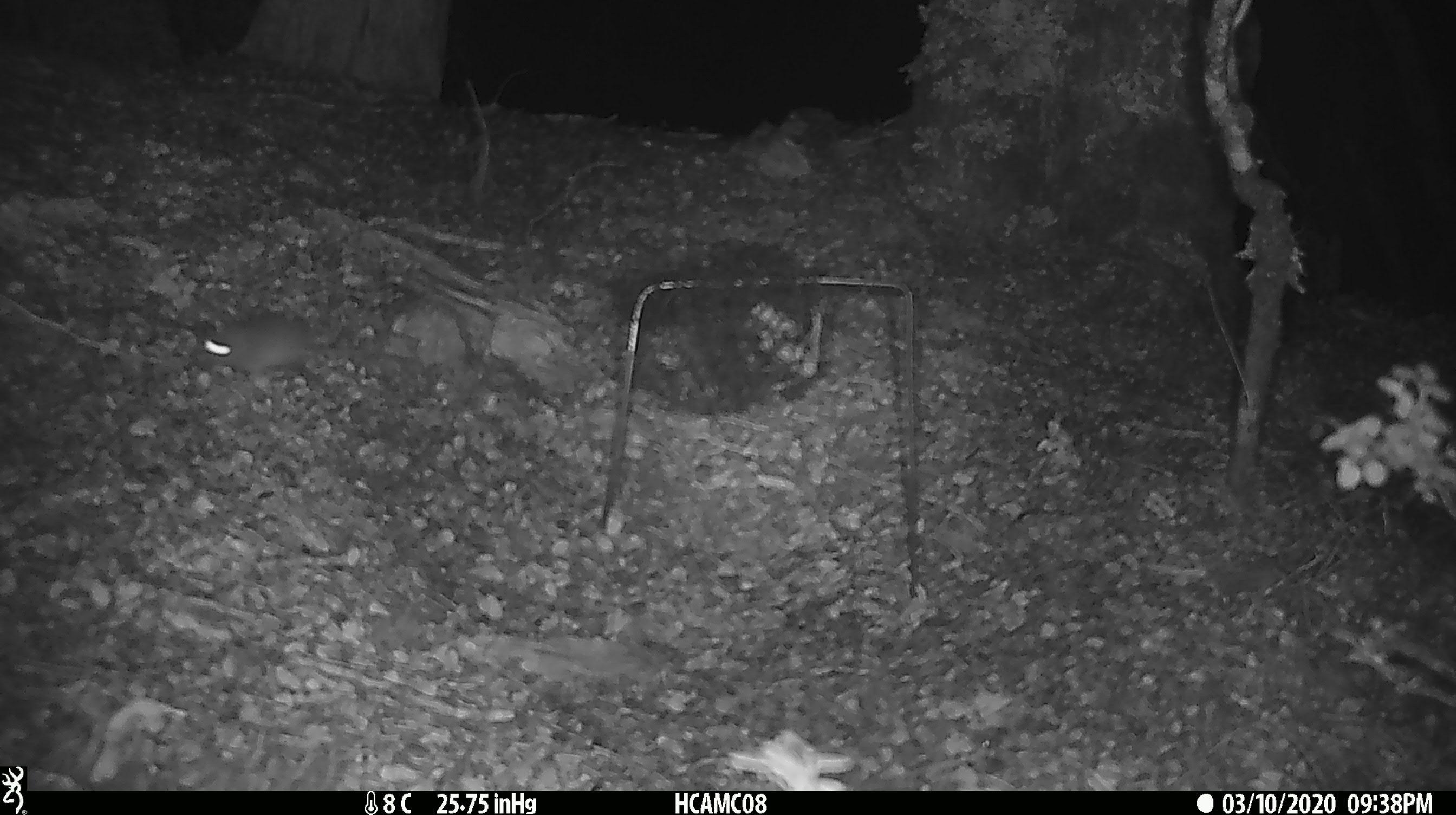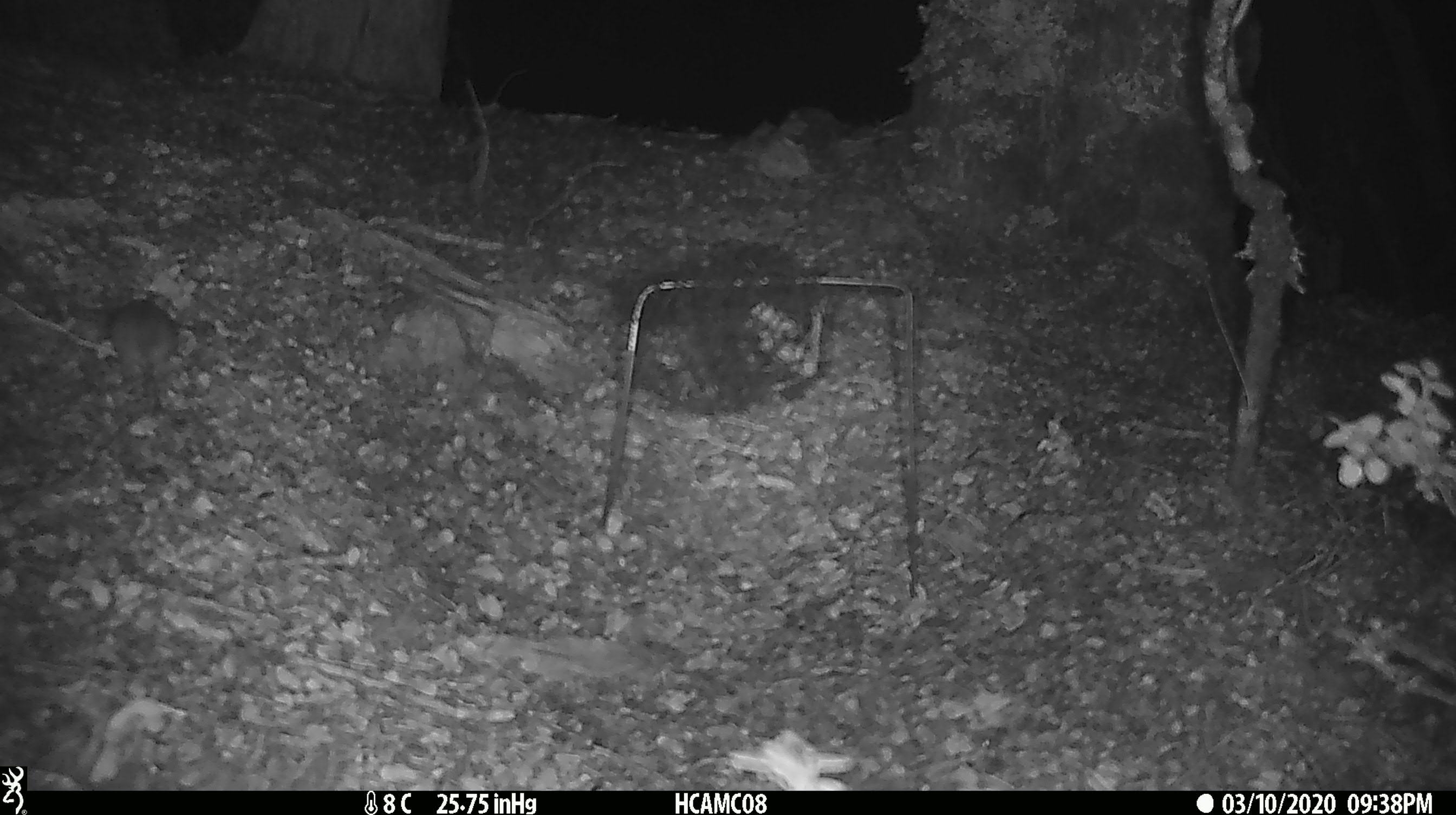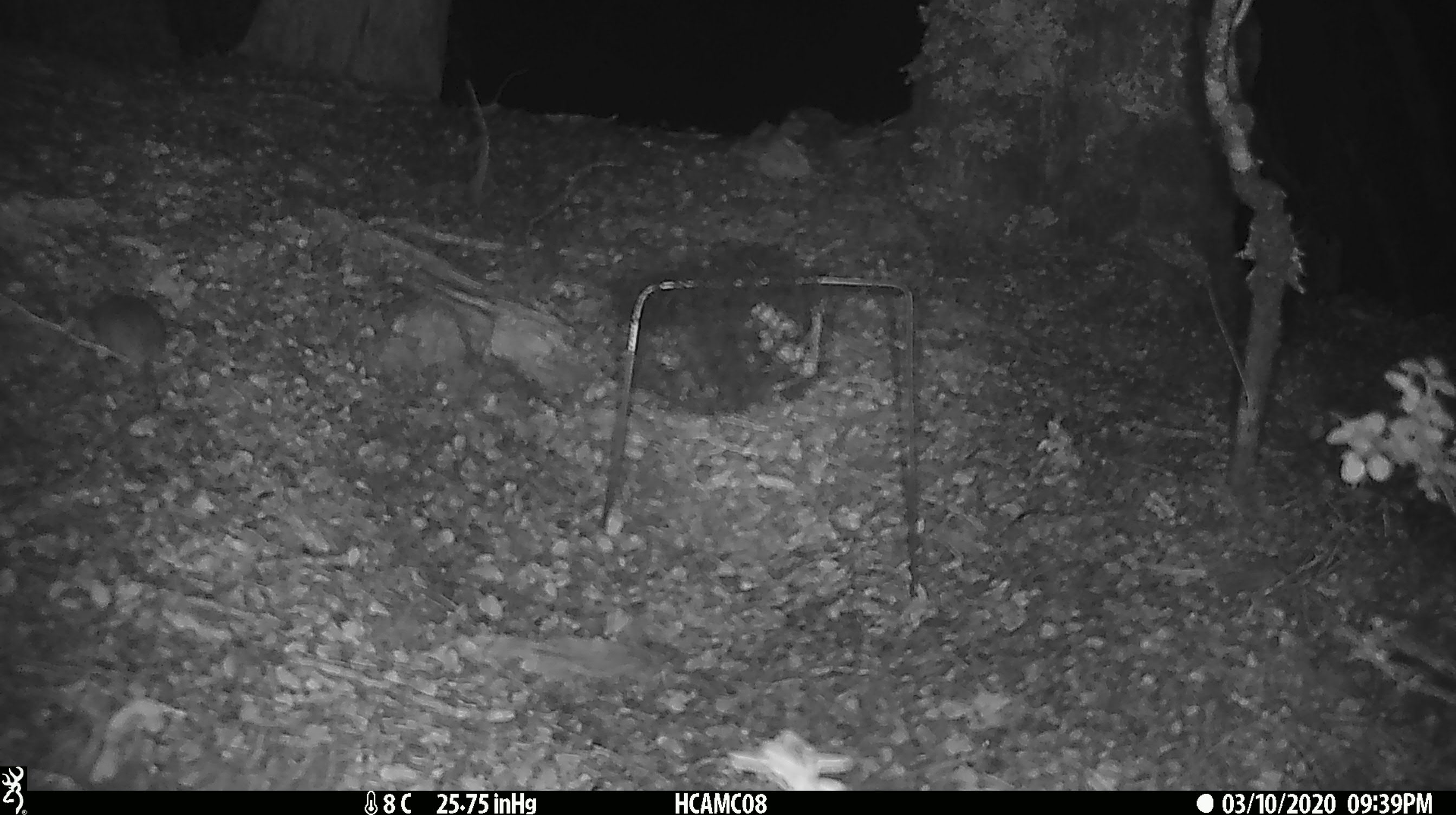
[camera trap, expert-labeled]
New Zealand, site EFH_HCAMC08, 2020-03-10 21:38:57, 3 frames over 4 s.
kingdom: Animalia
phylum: Chordata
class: Mammalia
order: Rodentia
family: Muridae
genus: Mus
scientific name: Mus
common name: mouse